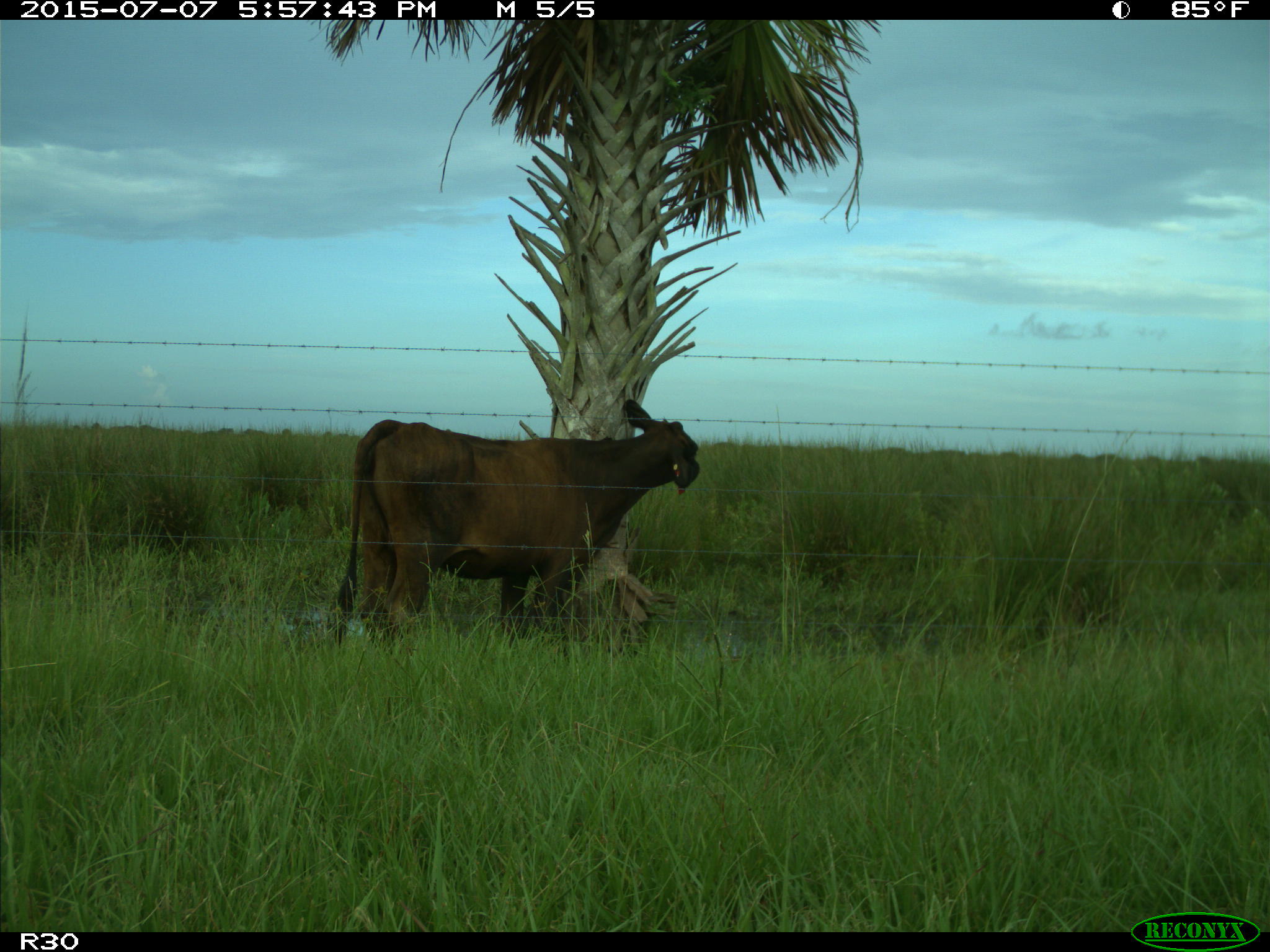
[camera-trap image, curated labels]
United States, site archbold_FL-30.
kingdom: Animalia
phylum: Chordata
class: Mammalia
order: Artiodactyla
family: Bovidae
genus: Bos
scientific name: Bos taurus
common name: domestic cow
Bos taurus (domestic cow).